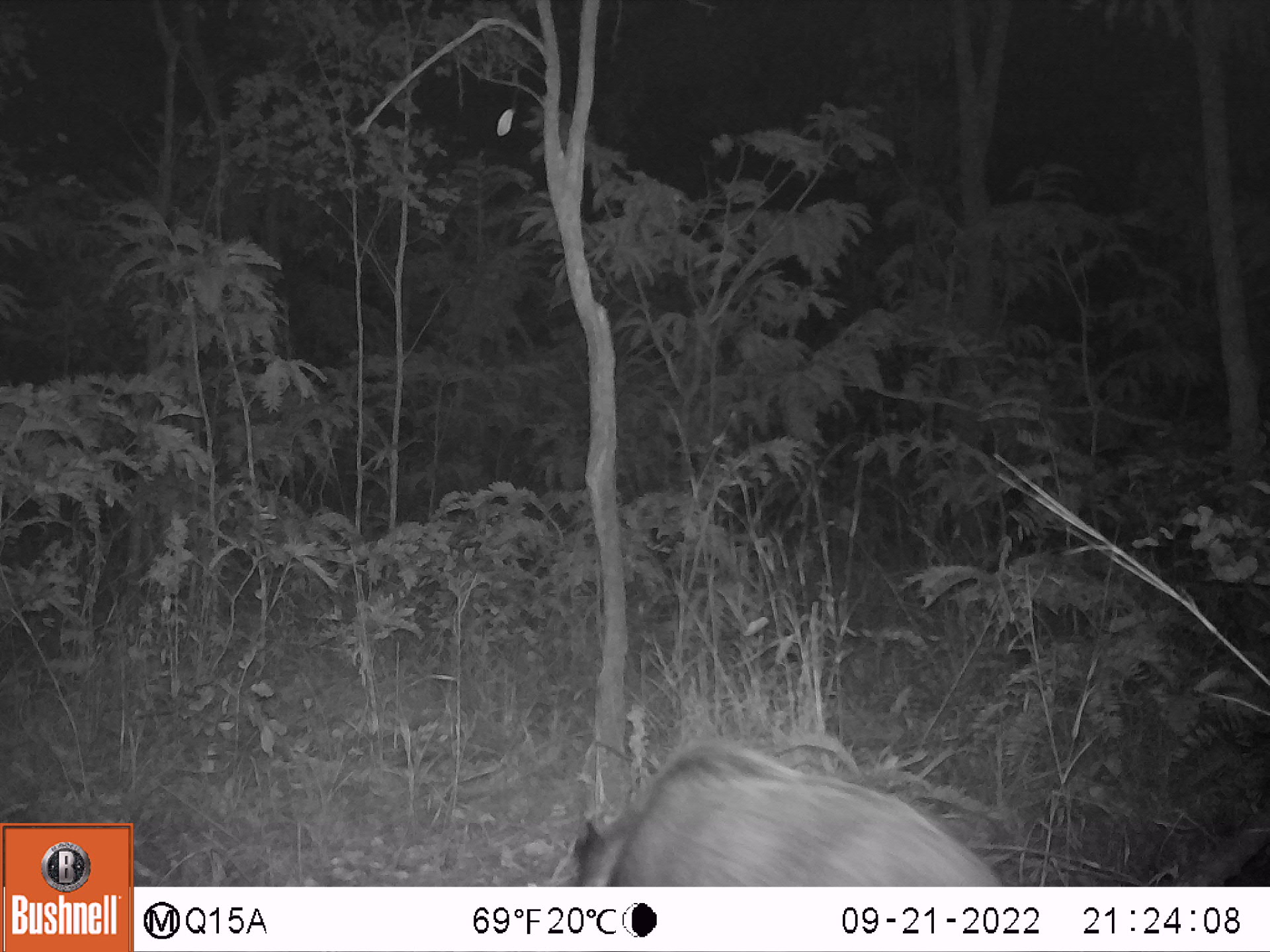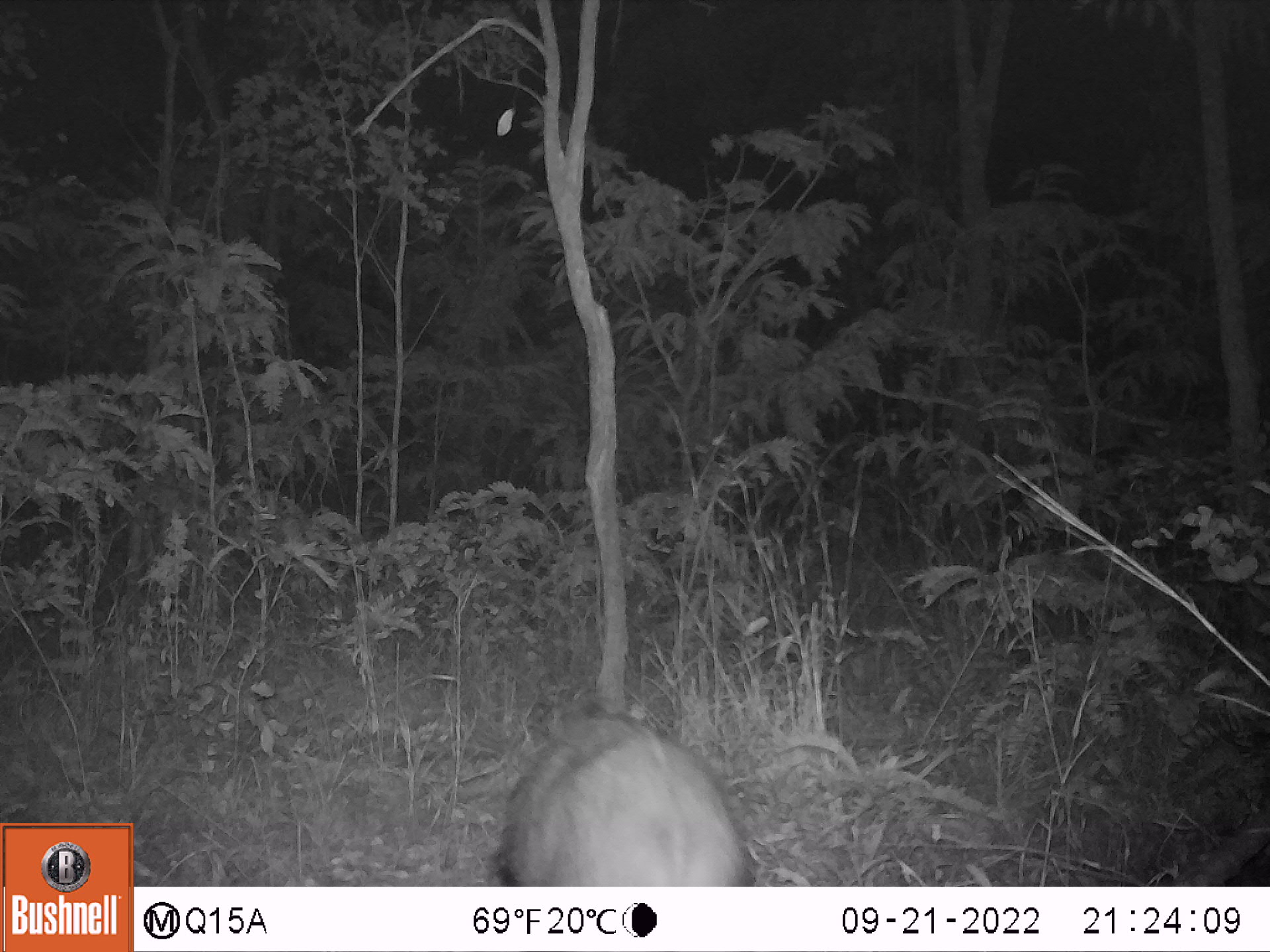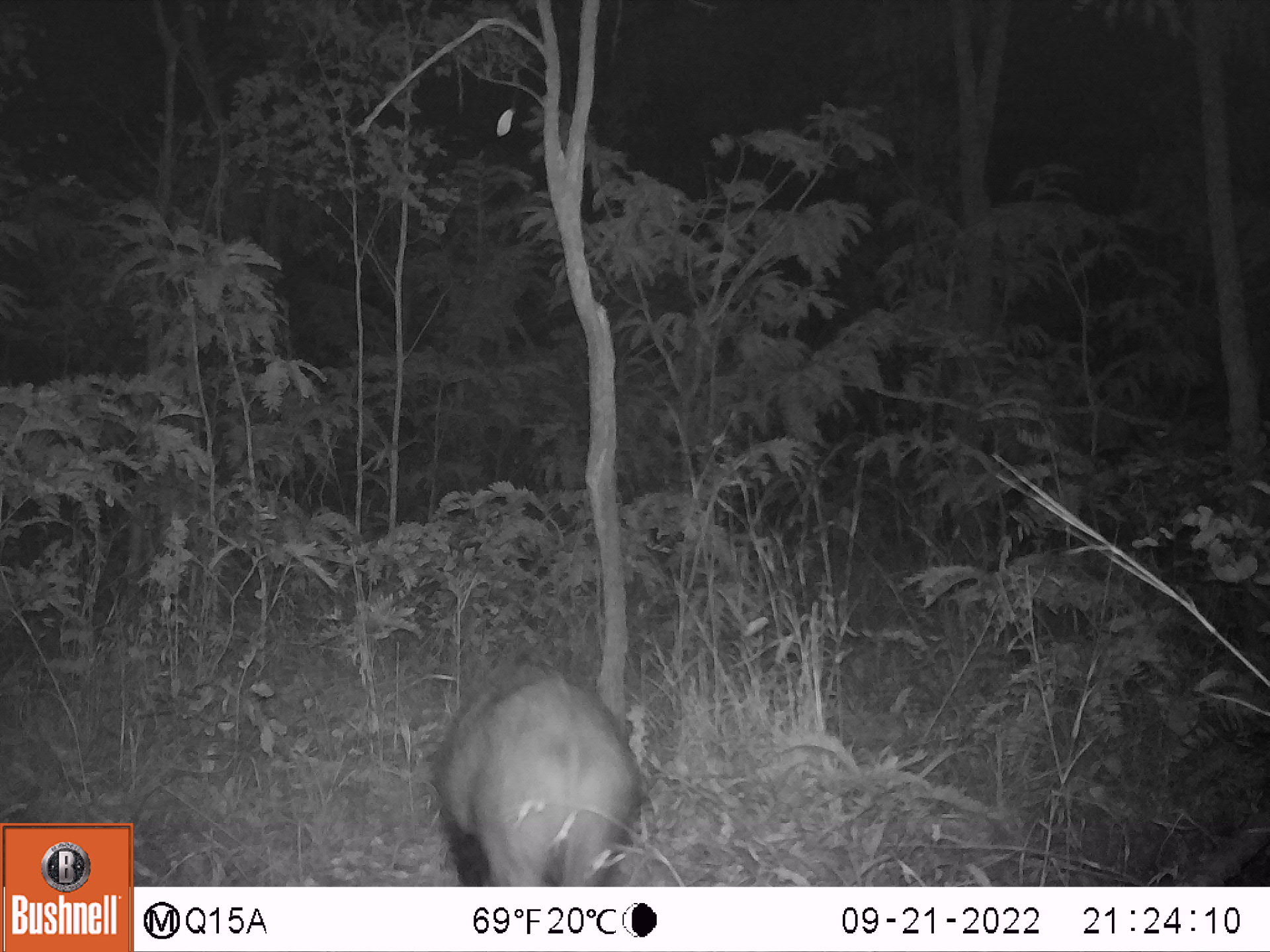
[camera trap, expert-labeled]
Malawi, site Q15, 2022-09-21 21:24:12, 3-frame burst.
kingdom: Animalia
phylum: Chordata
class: Mammalia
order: Artiodactyla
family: Suidae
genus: Potamochoerus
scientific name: Potamochoerus larvatus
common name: bushpig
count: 1